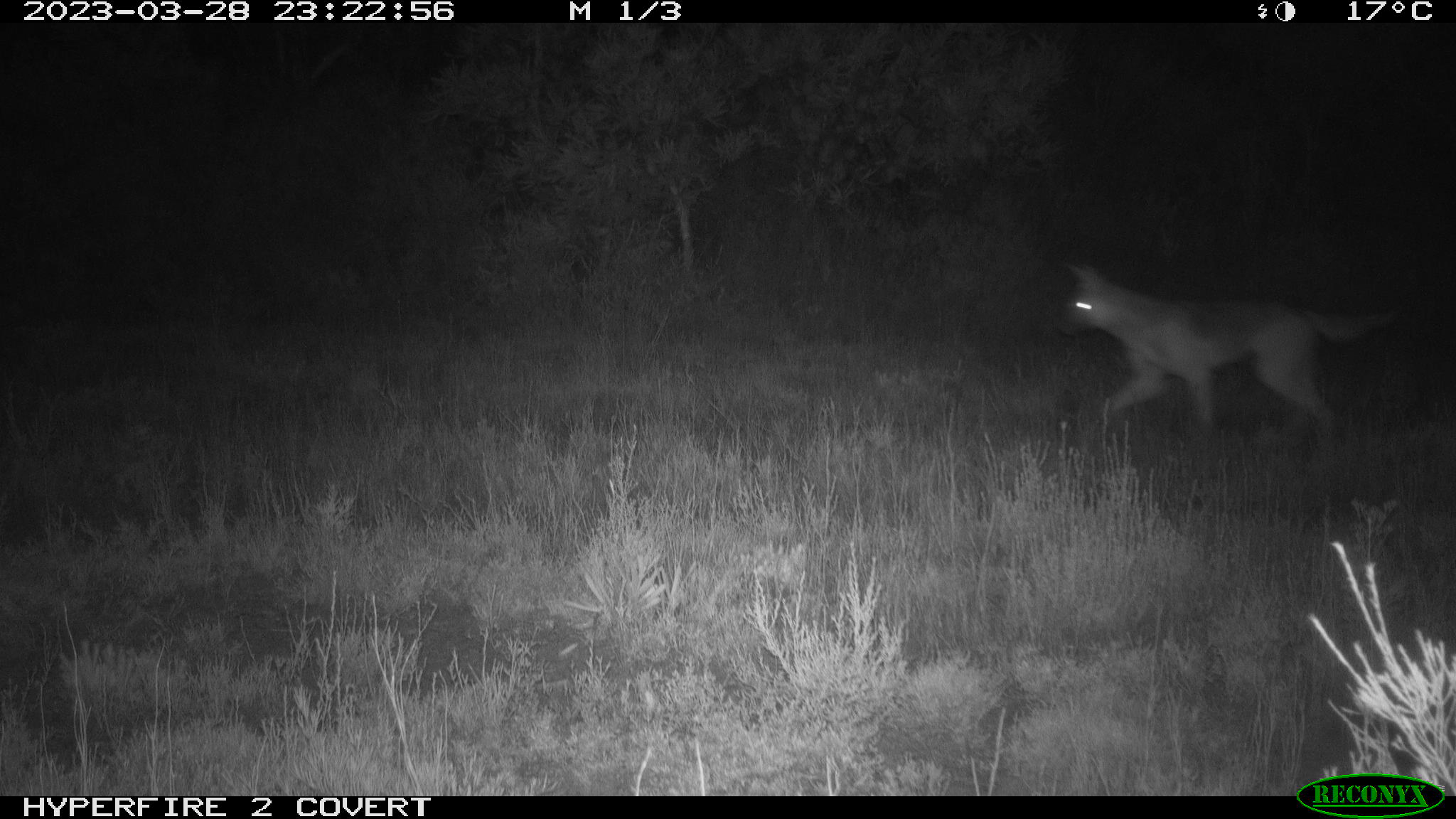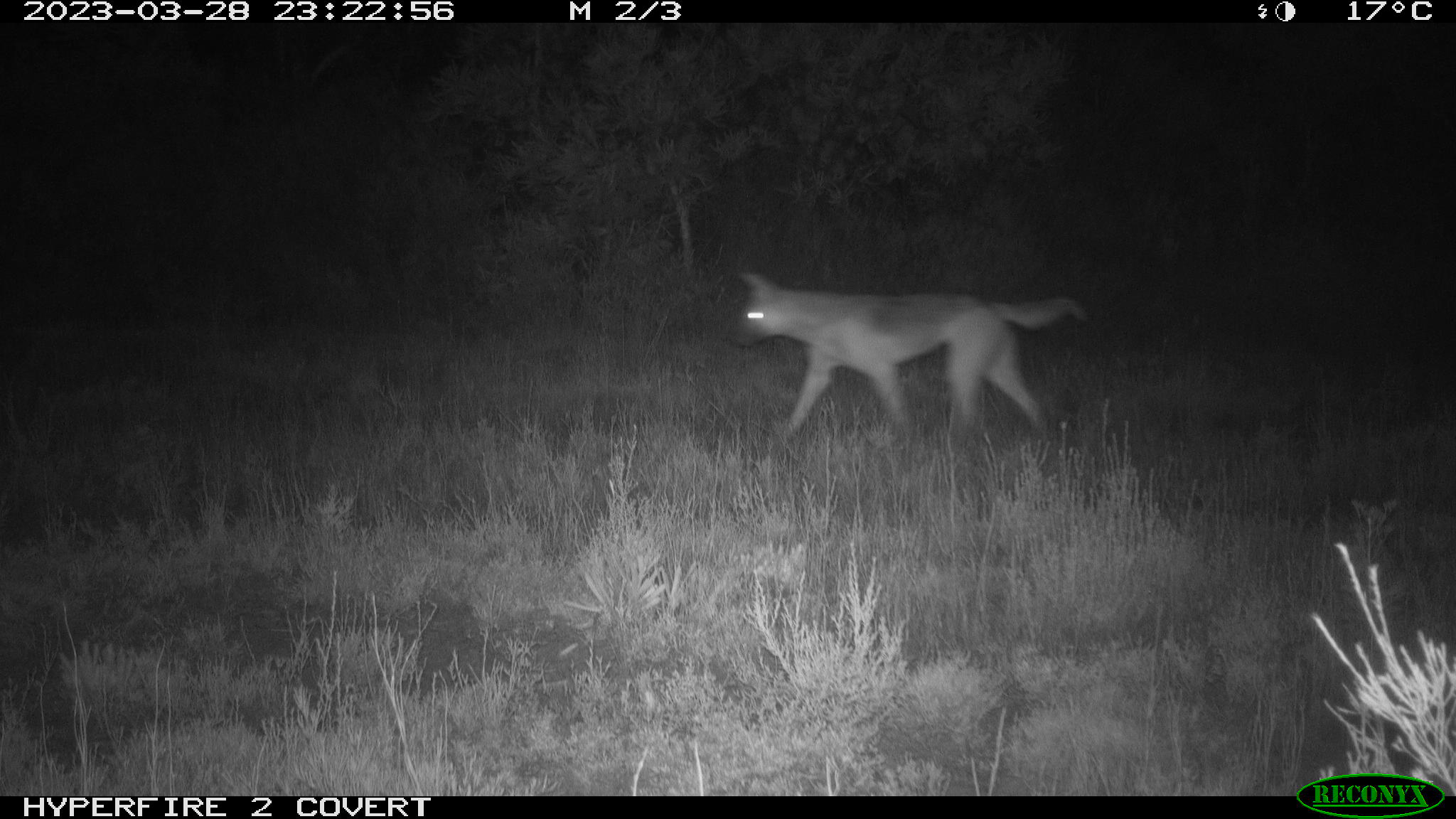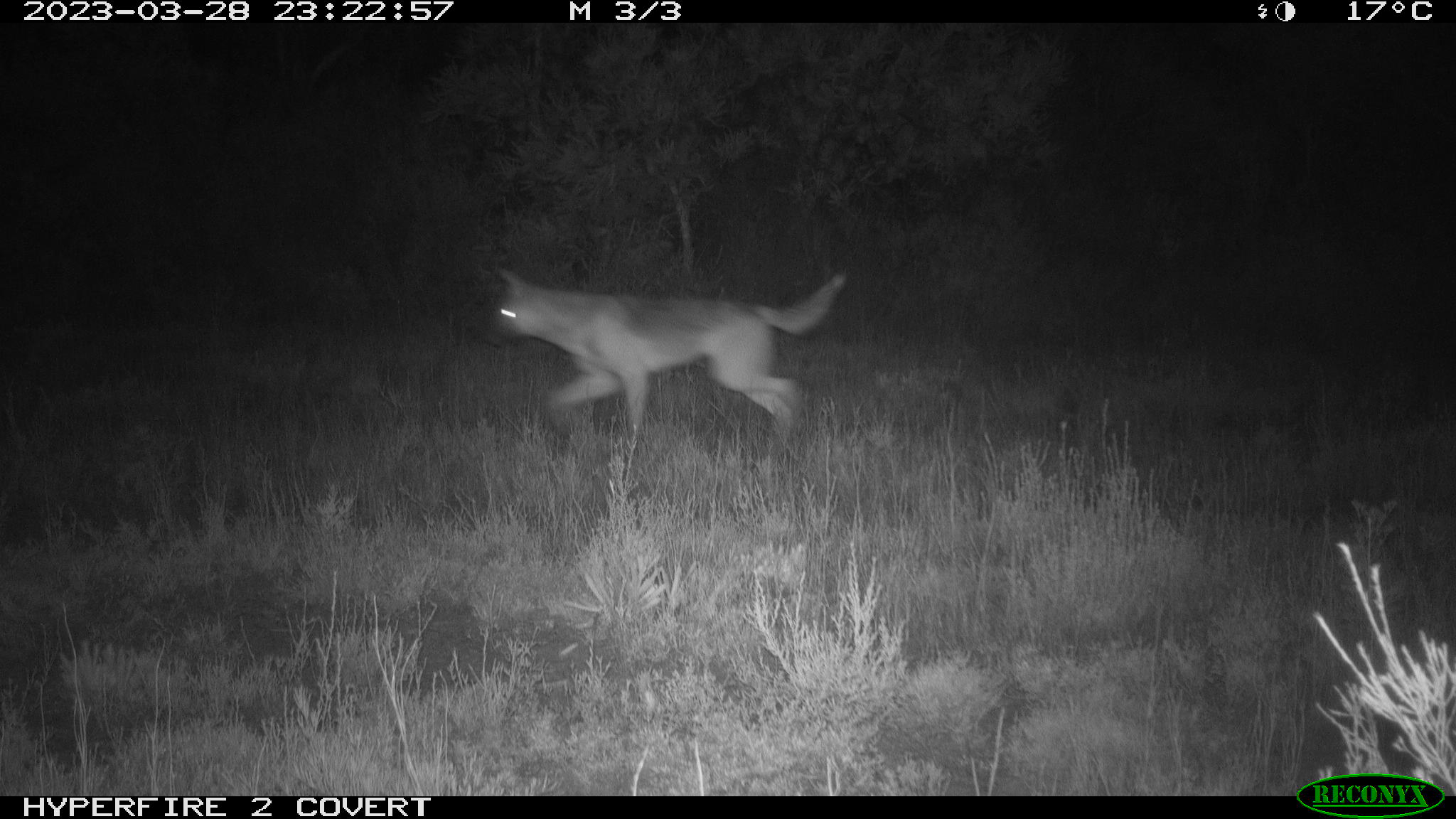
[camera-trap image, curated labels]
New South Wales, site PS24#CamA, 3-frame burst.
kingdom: Animalia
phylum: Chordata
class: Mammalia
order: Carnivora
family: Canidae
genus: Canis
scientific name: Canis familiaris dingo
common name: dingo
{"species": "dingo (Canis familiaris dingo)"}